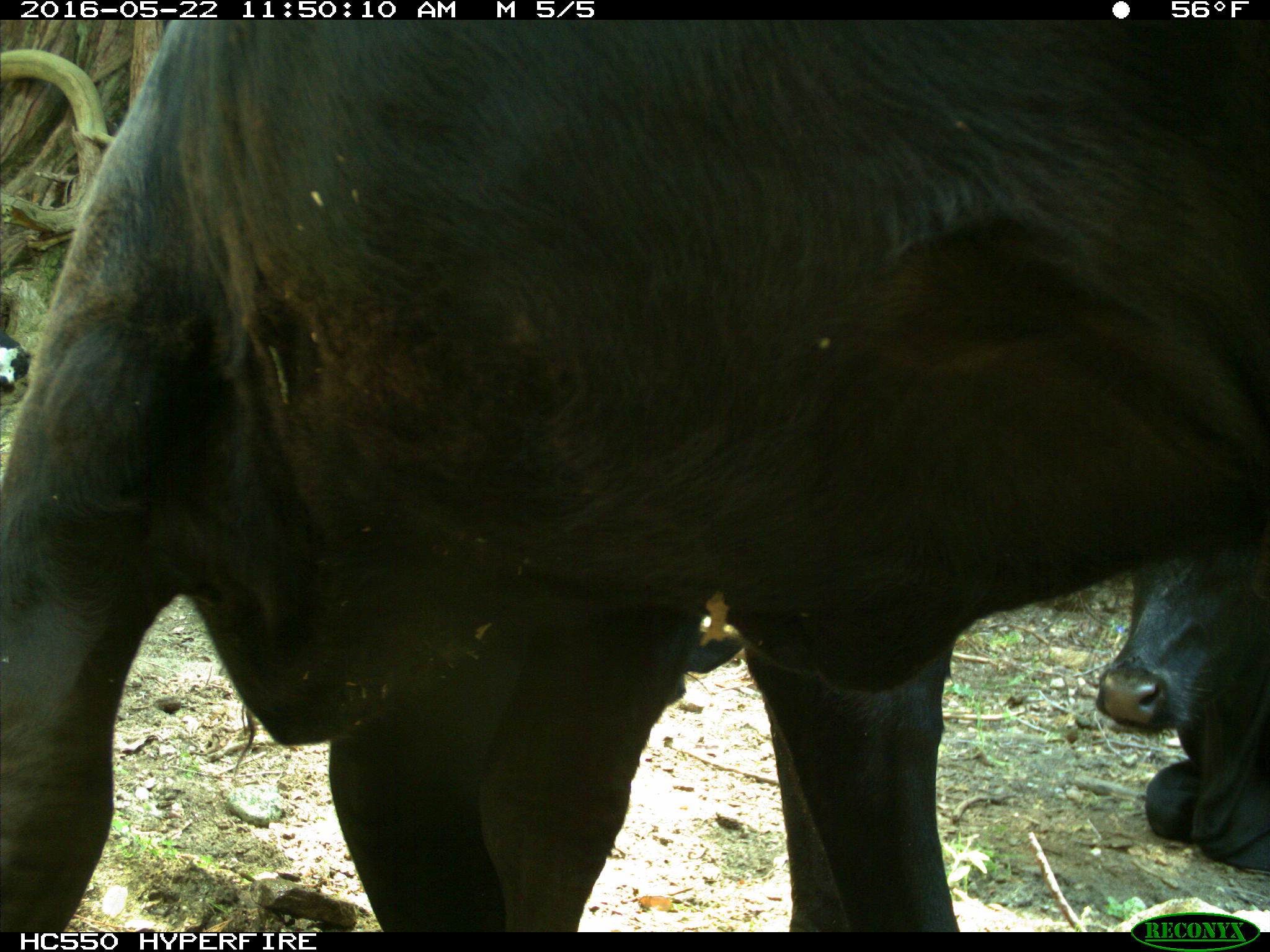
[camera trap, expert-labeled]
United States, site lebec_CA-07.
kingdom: Animalia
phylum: Chordata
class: Mammalia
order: Artiodactyla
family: Bovidae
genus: Bos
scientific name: Bos taurus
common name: domestic cow